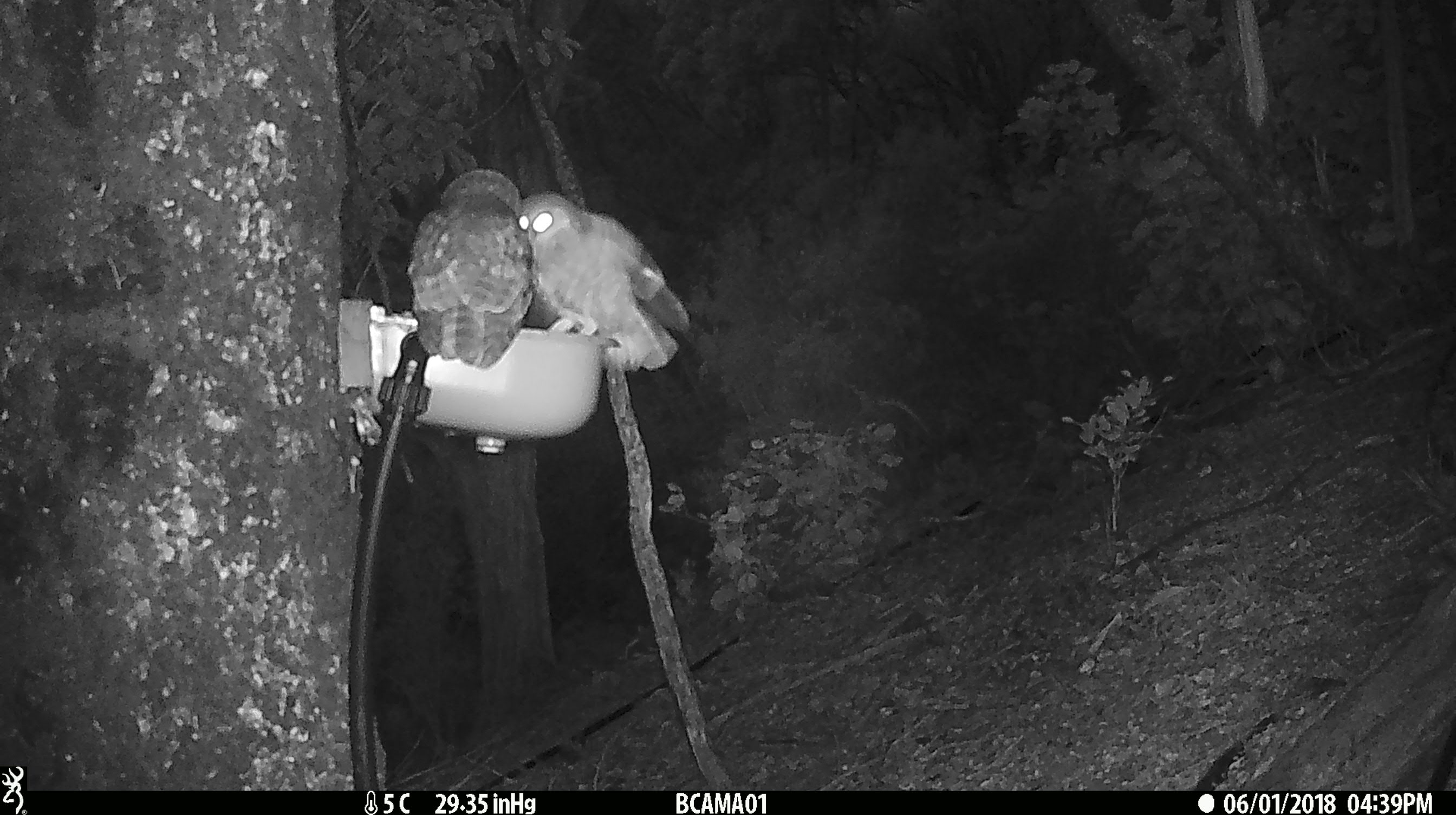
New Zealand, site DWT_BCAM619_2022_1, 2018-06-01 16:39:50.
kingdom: Animalia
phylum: Chordata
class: Aves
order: Strigiformes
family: Strigidae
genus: Ninox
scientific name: Ninox novaeseelandiae novaeseelandiae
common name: morepork